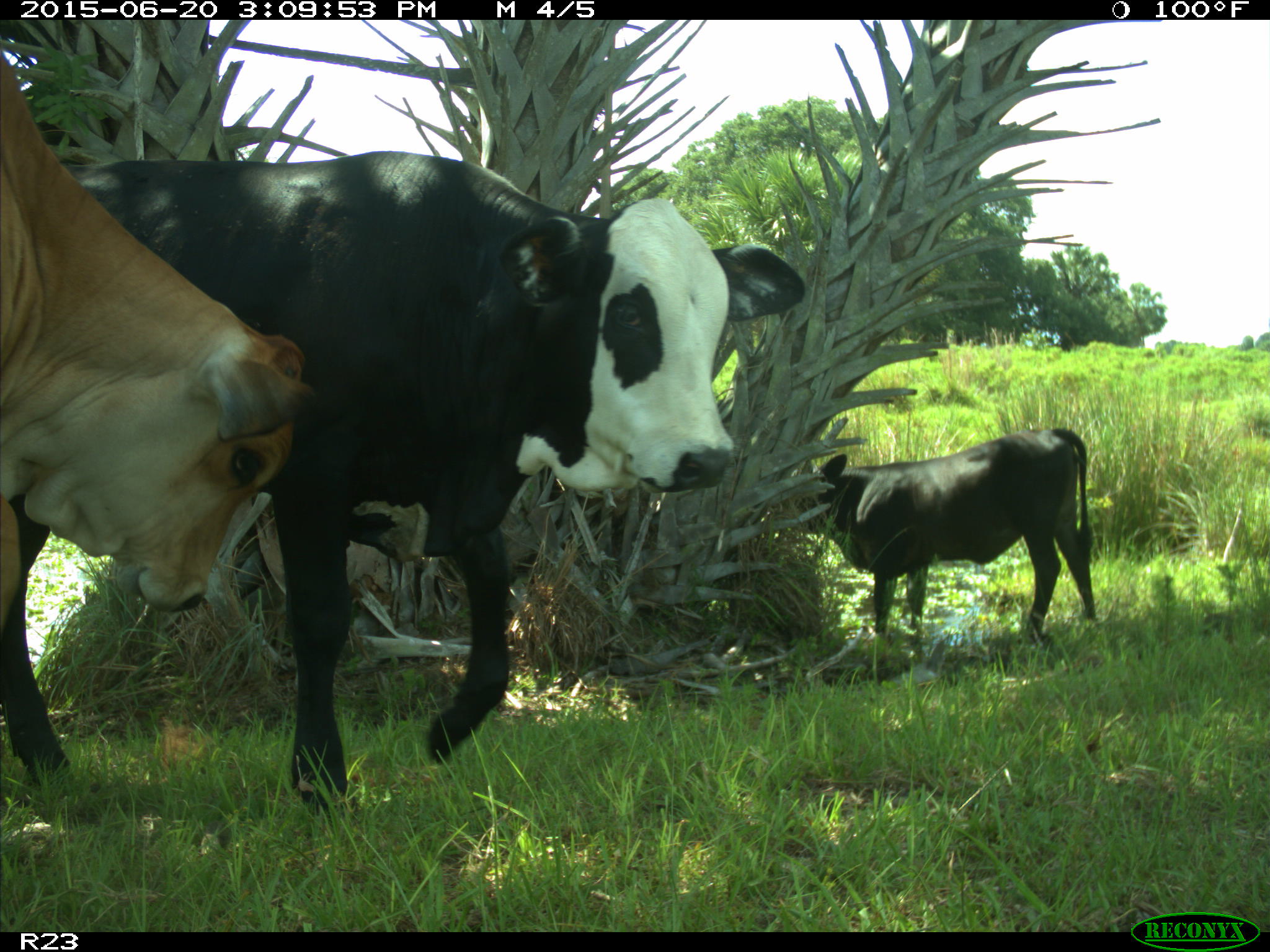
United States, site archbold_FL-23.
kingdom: Animalia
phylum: Chordata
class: Mammalia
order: Artiodactyla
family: Bovidae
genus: Bos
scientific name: Bos taurus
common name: domestic cow